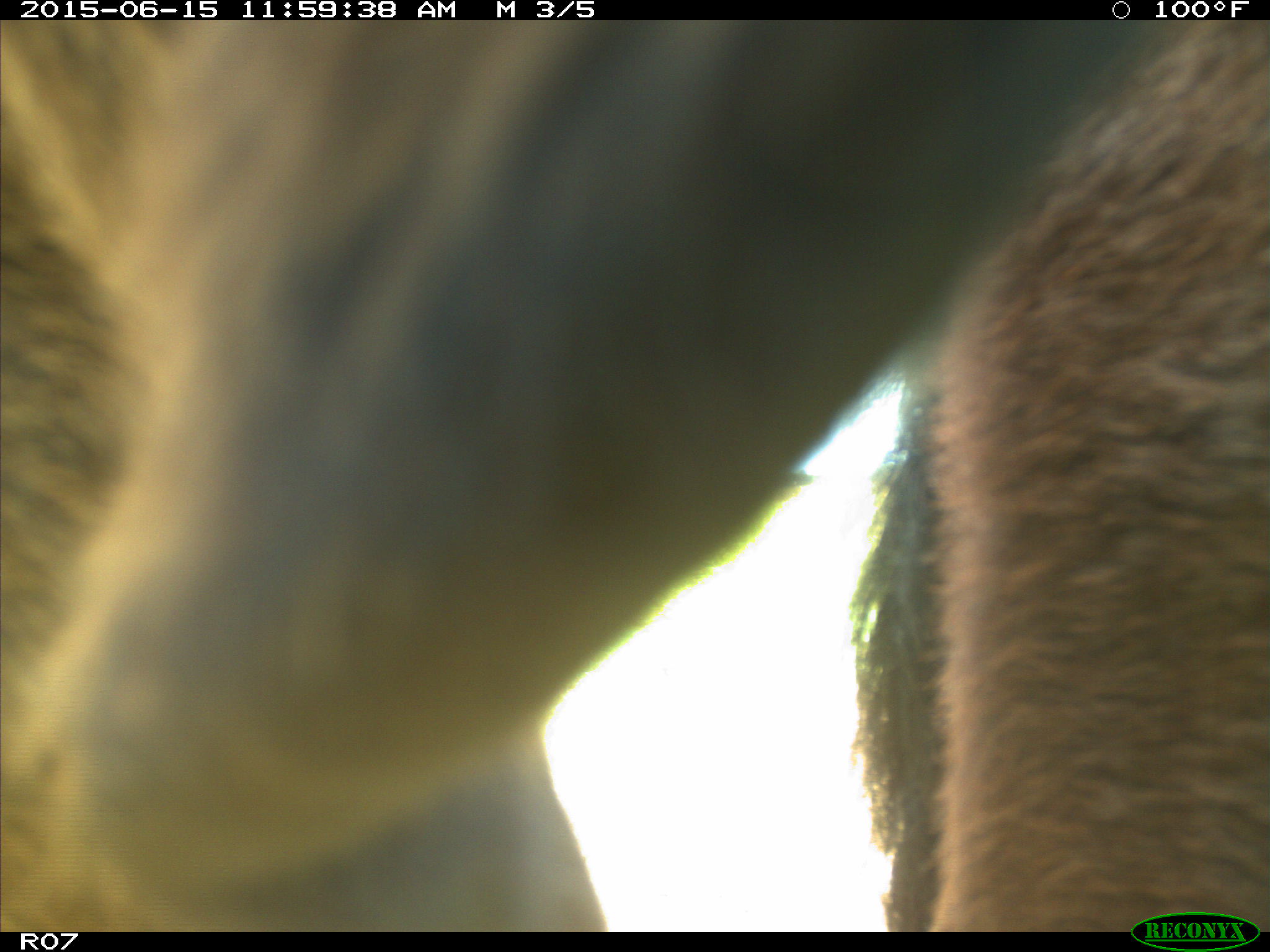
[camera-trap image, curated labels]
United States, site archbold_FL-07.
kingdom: Animalia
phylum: Chordata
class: Mammalia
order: Artiodactyla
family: Bovidae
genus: Bos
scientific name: Bos taurus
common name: domestic cow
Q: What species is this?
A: Bos taurus (domestic cow).